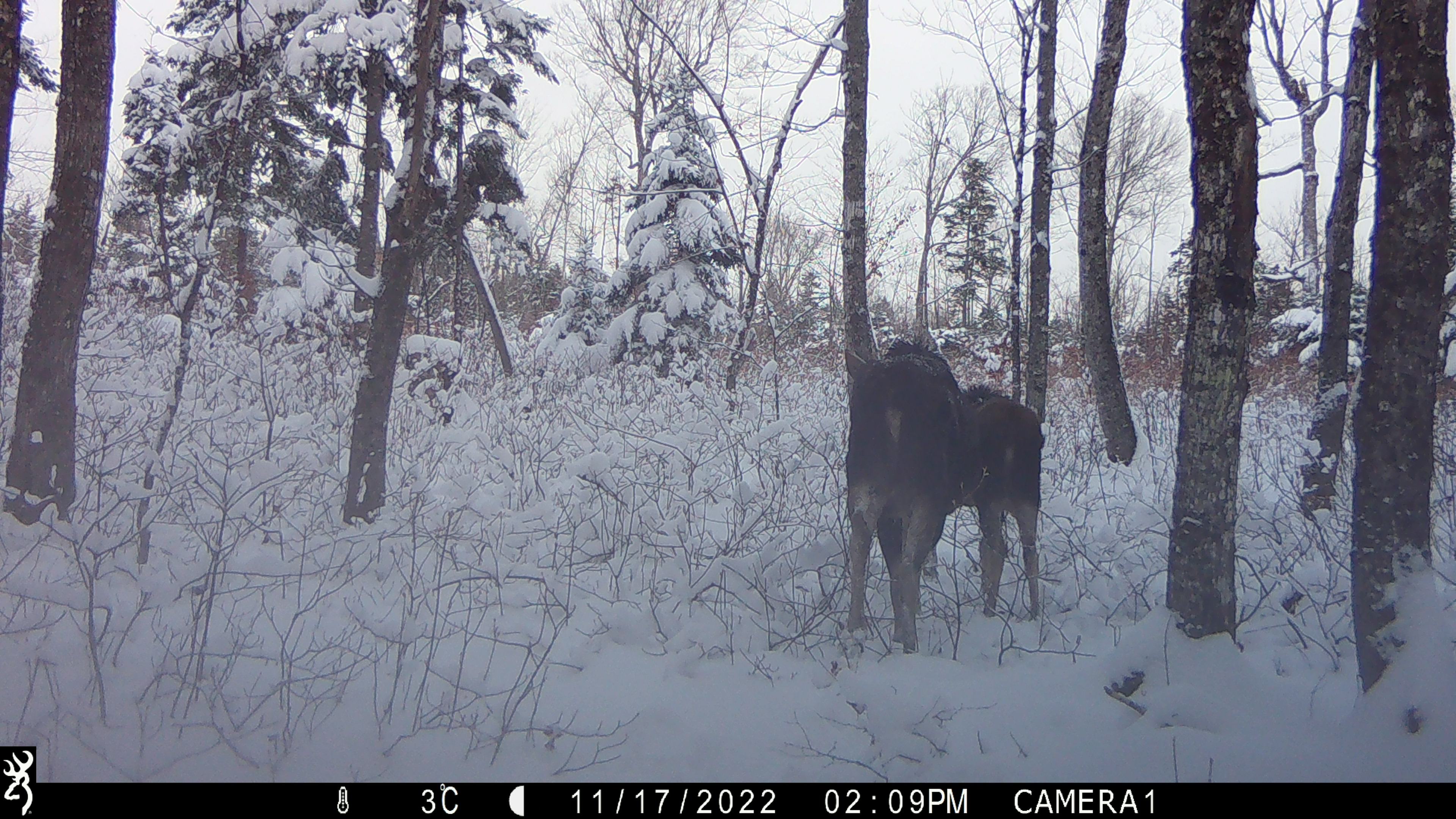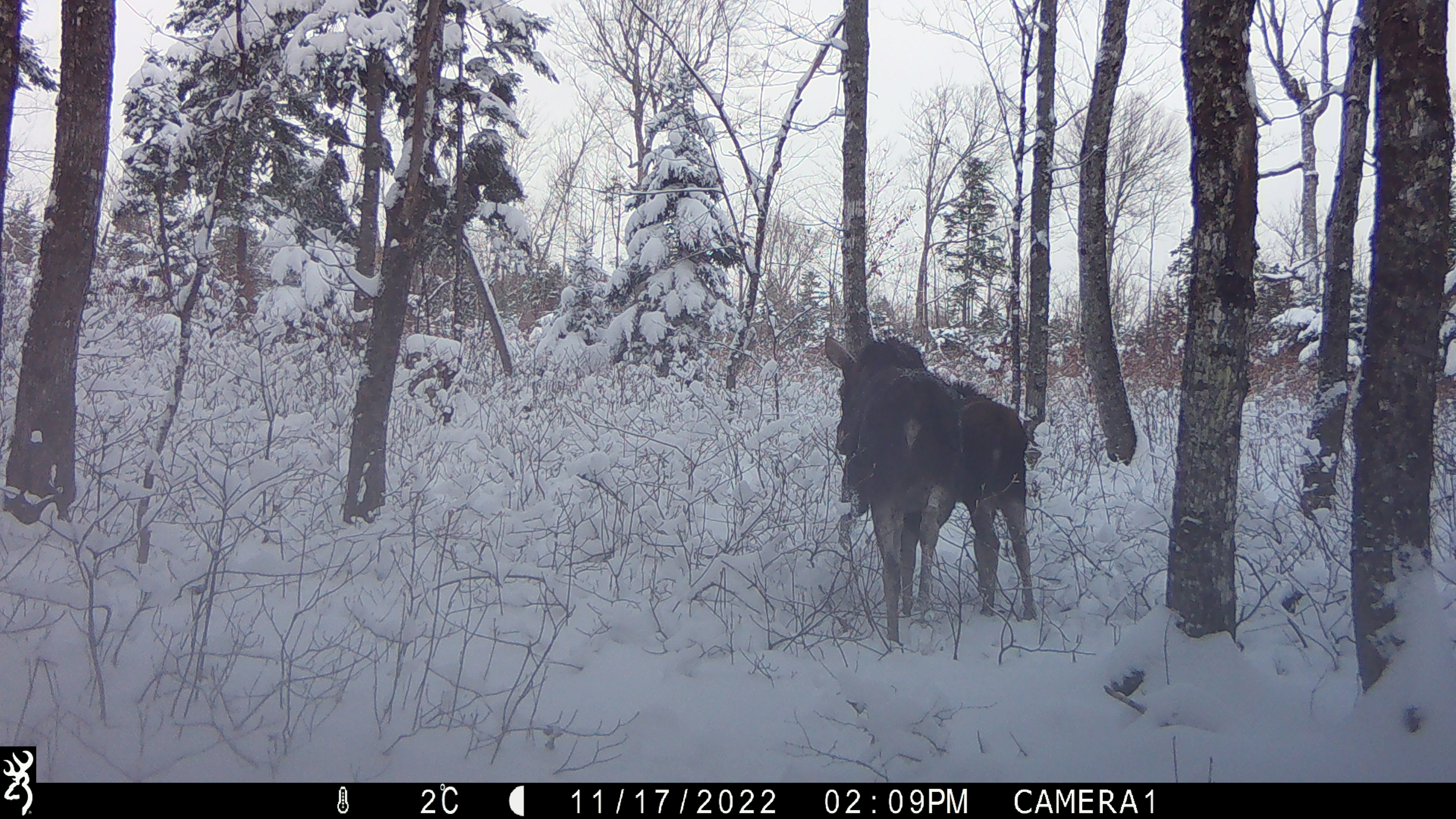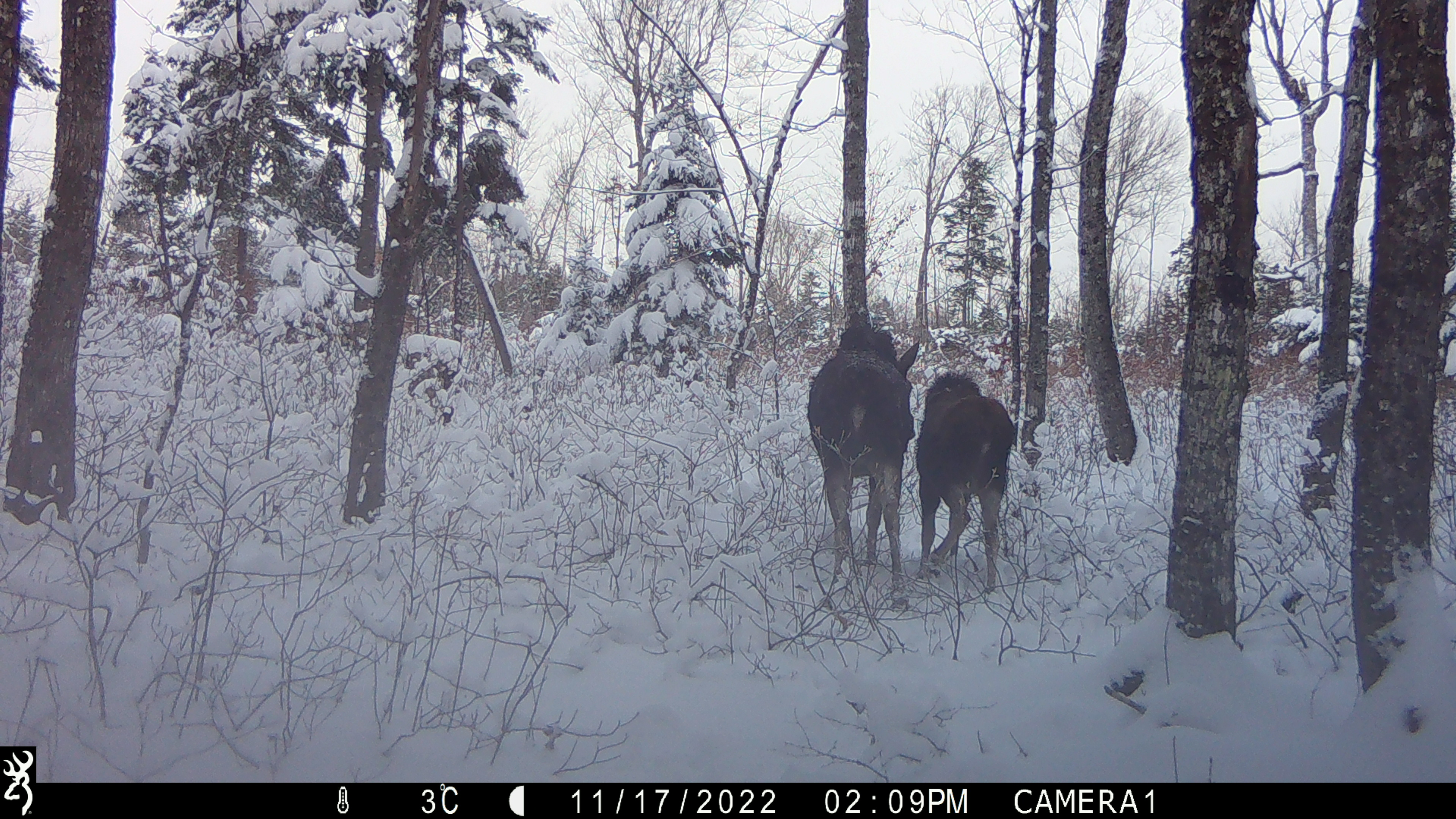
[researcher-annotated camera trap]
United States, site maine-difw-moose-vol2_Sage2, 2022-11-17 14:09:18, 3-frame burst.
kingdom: Animalia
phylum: Chordata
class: Mammalia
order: Artiodactyla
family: Cervidae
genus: Alces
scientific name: Alces alces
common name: moose